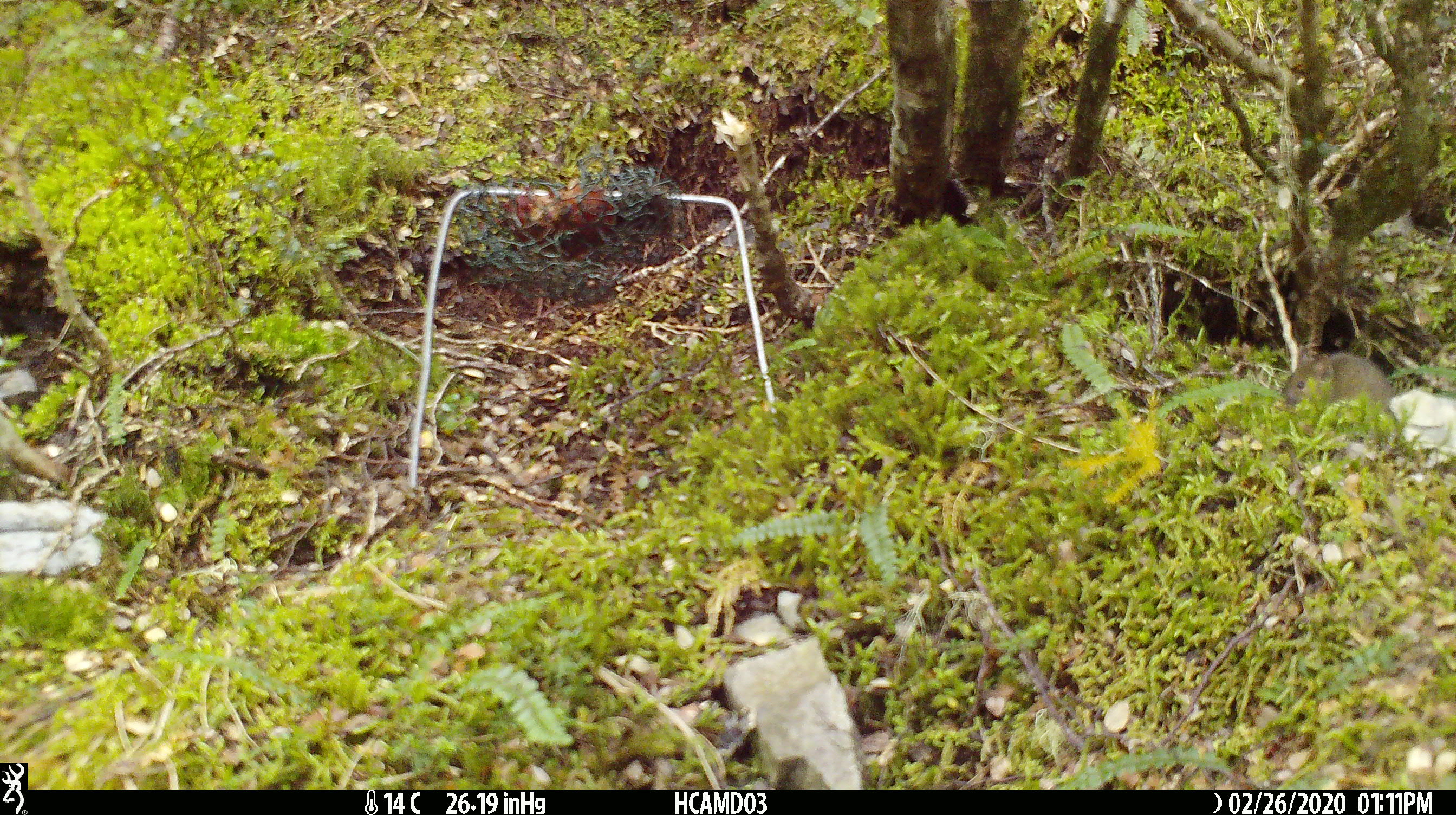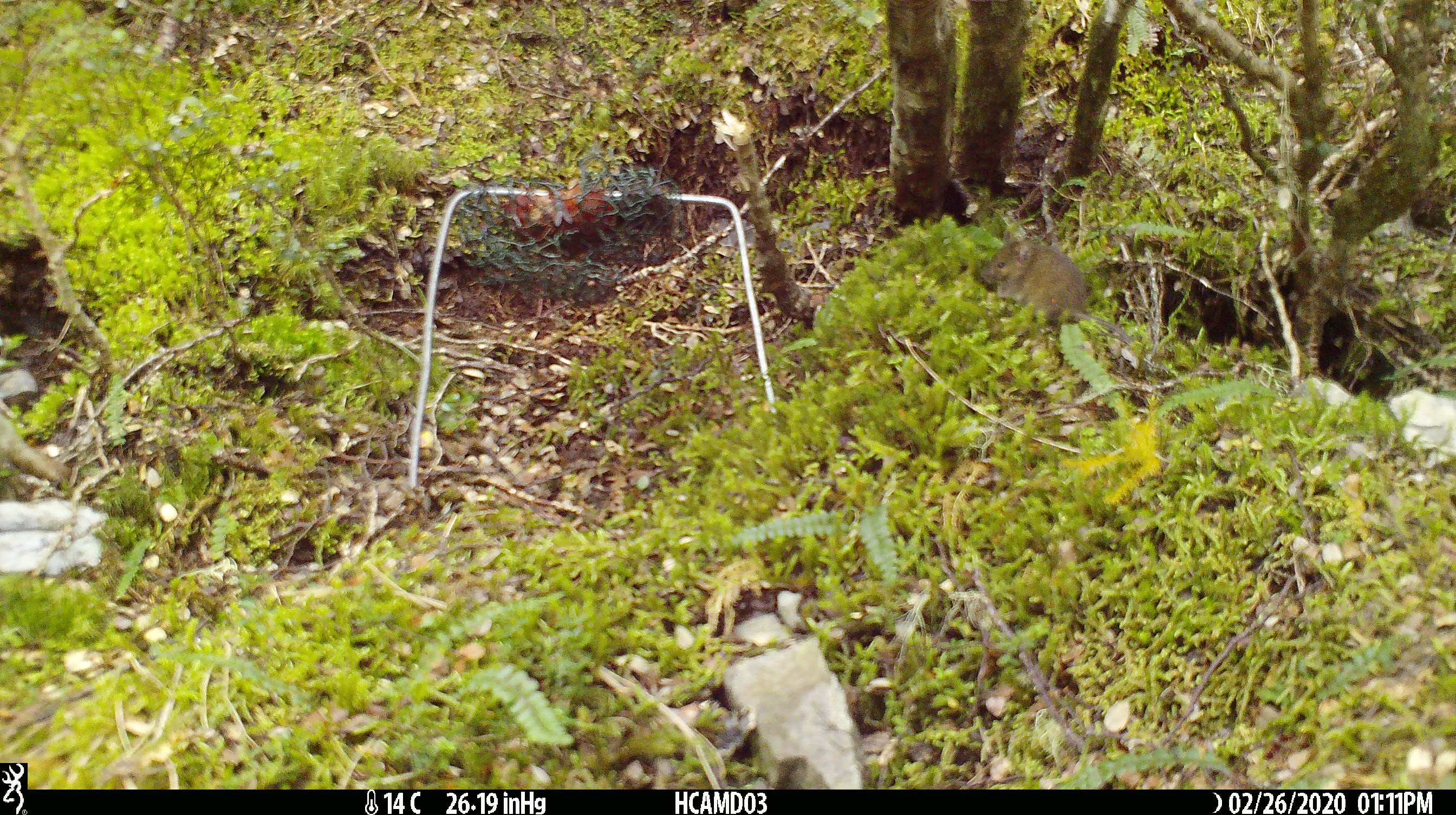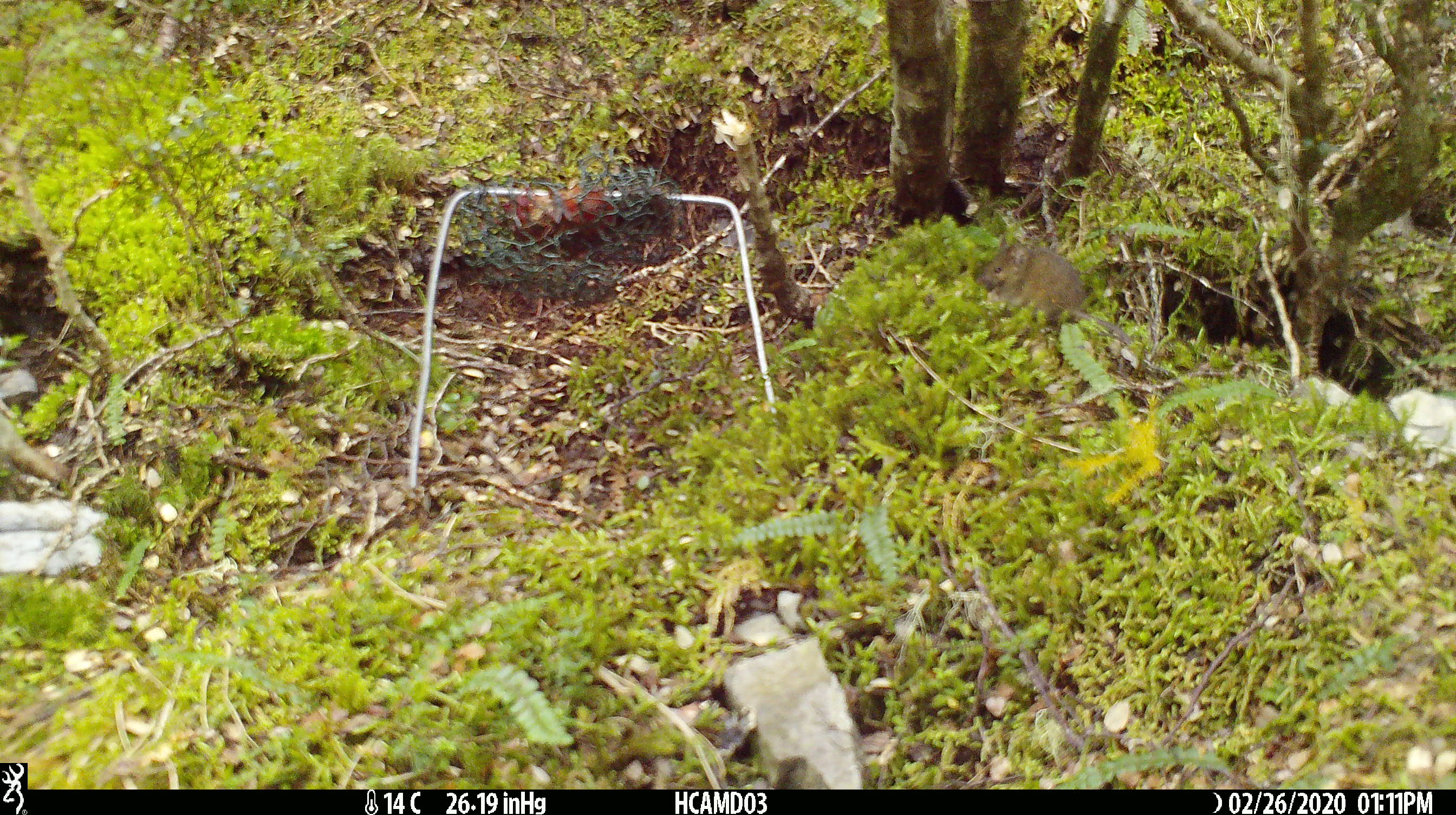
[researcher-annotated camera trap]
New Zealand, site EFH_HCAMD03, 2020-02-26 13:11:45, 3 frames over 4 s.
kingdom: Animalia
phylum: Chordata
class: Mammalia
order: Rodentia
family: Muridae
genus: Mus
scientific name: Mus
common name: mouse